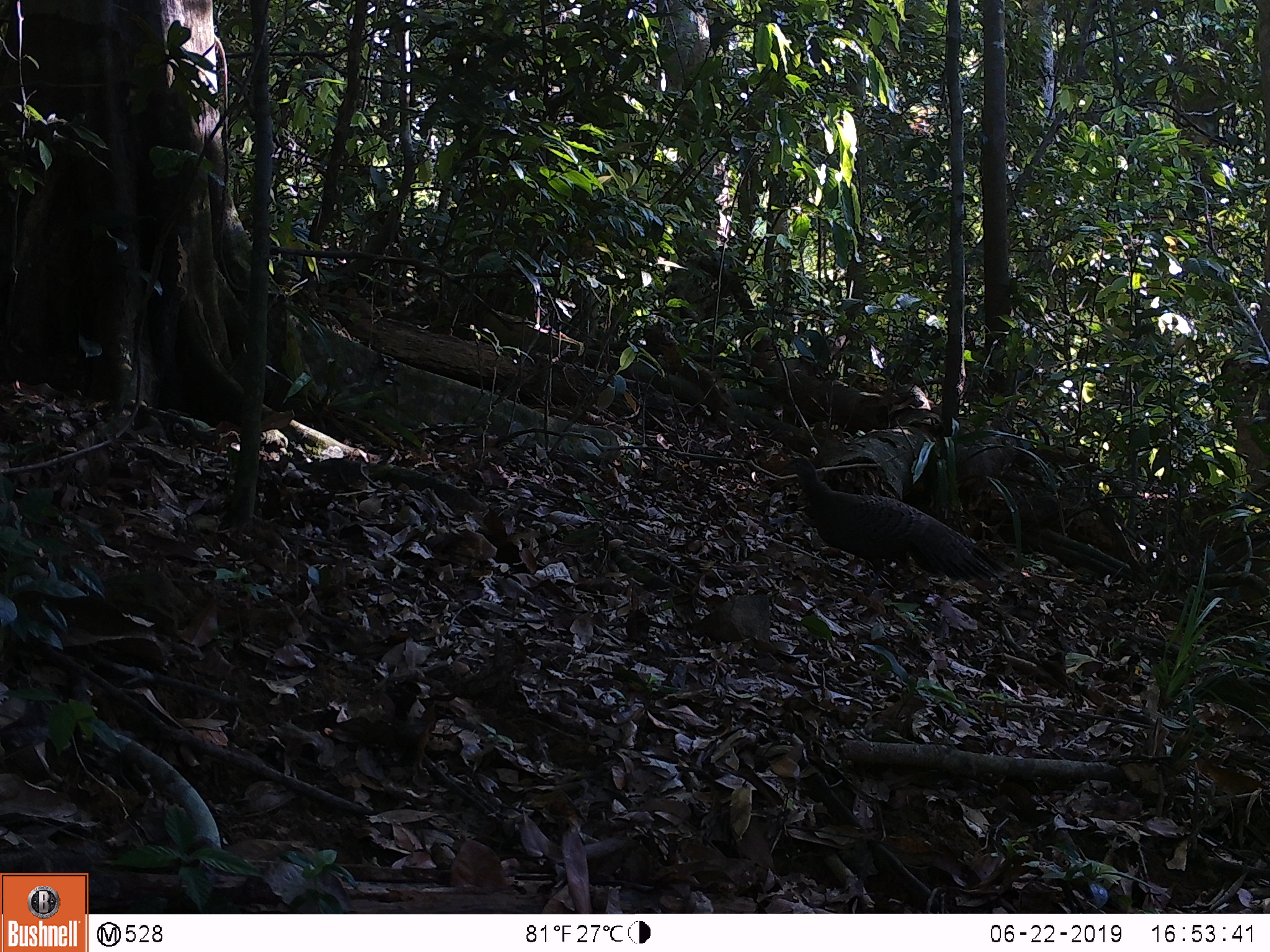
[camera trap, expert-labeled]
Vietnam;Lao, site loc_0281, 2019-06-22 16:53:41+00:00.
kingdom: Animalia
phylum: Chordata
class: Aves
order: Galliformes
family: Phasianidae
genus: Polyplectron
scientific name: Polyplectron bicalcaratum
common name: gray peacock-pheasant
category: grey peacock pheasant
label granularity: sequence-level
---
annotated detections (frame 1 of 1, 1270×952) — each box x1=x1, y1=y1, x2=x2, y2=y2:
grey peacock pheasant: x1=776, y1=456, x2=1014, y2=603